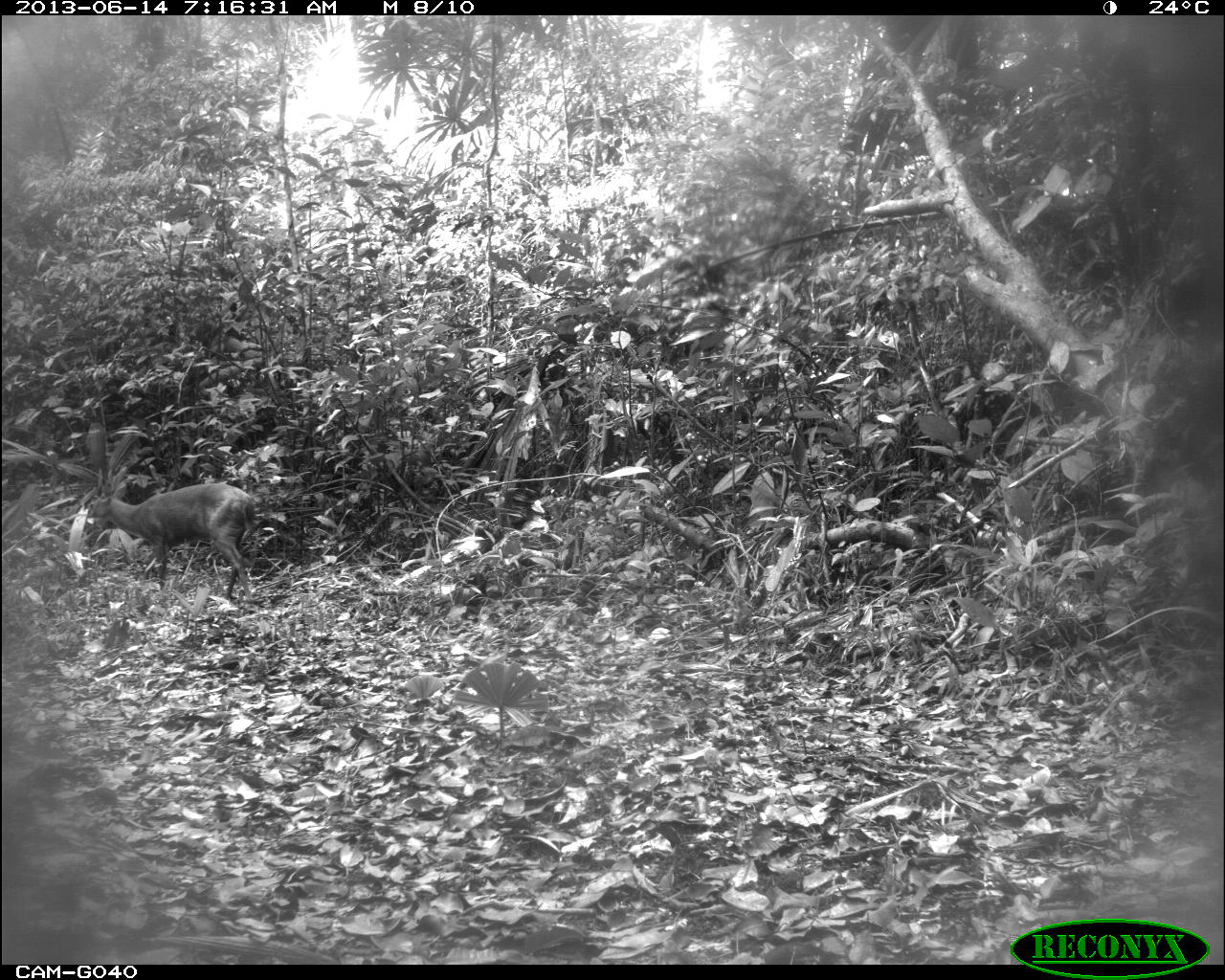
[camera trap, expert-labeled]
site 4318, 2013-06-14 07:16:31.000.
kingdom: Animalia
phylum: Chordata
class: Mammalia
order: Artiodactyla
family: Cervidae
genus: Mazama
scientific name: Mazama temama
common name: central american red brocket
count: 1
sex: male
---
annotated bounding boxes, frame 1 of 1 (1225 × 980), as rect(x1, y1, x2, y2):
mazama temama: rect(85, 468, 257, 599)